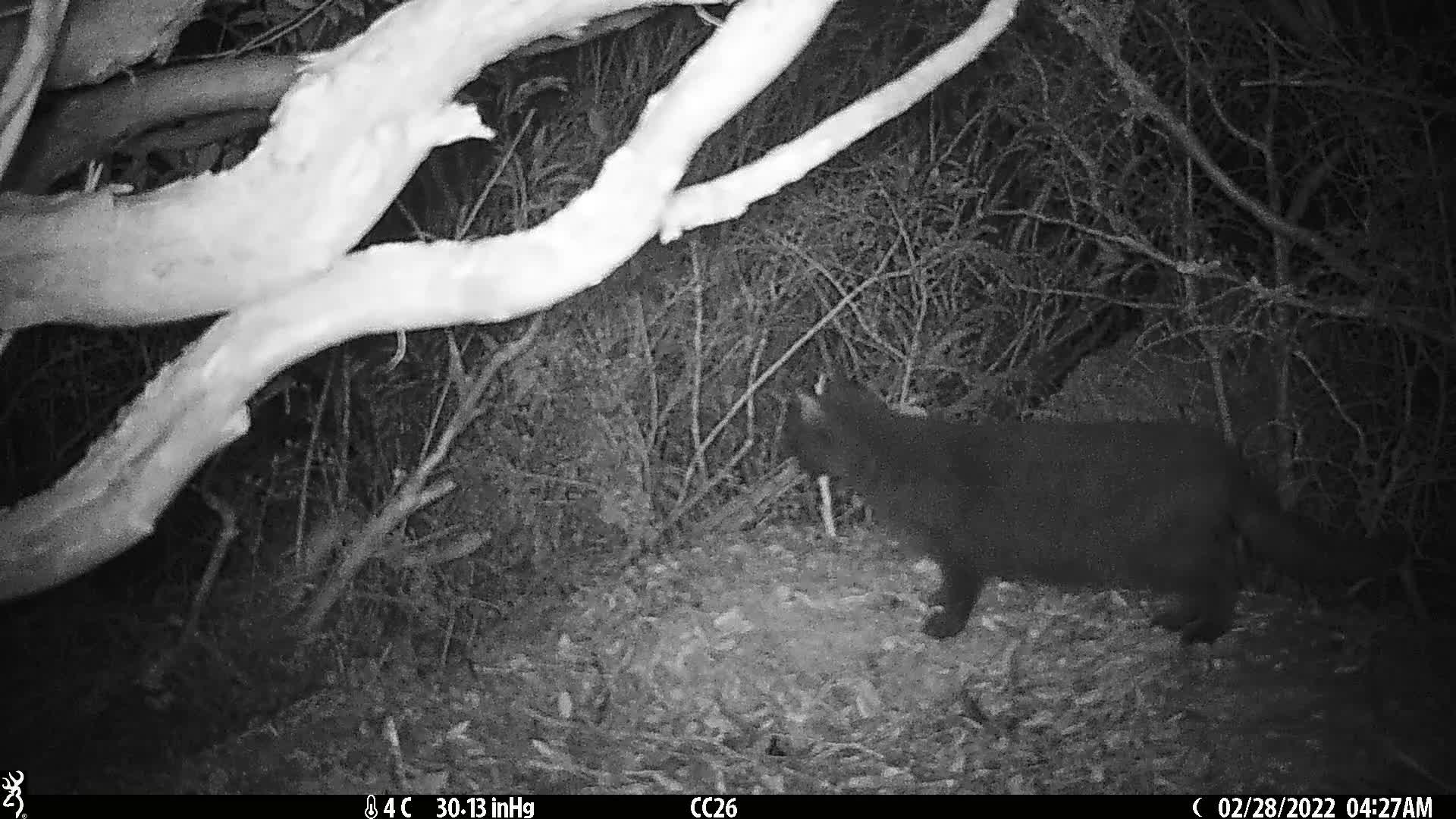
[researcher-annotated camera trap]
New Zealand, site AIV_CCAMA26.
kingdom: Animalia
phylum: Chordata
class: Mammalia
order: Carnivora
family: Felidae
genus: Felis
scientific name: Felis catus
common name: domestic cat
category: cat